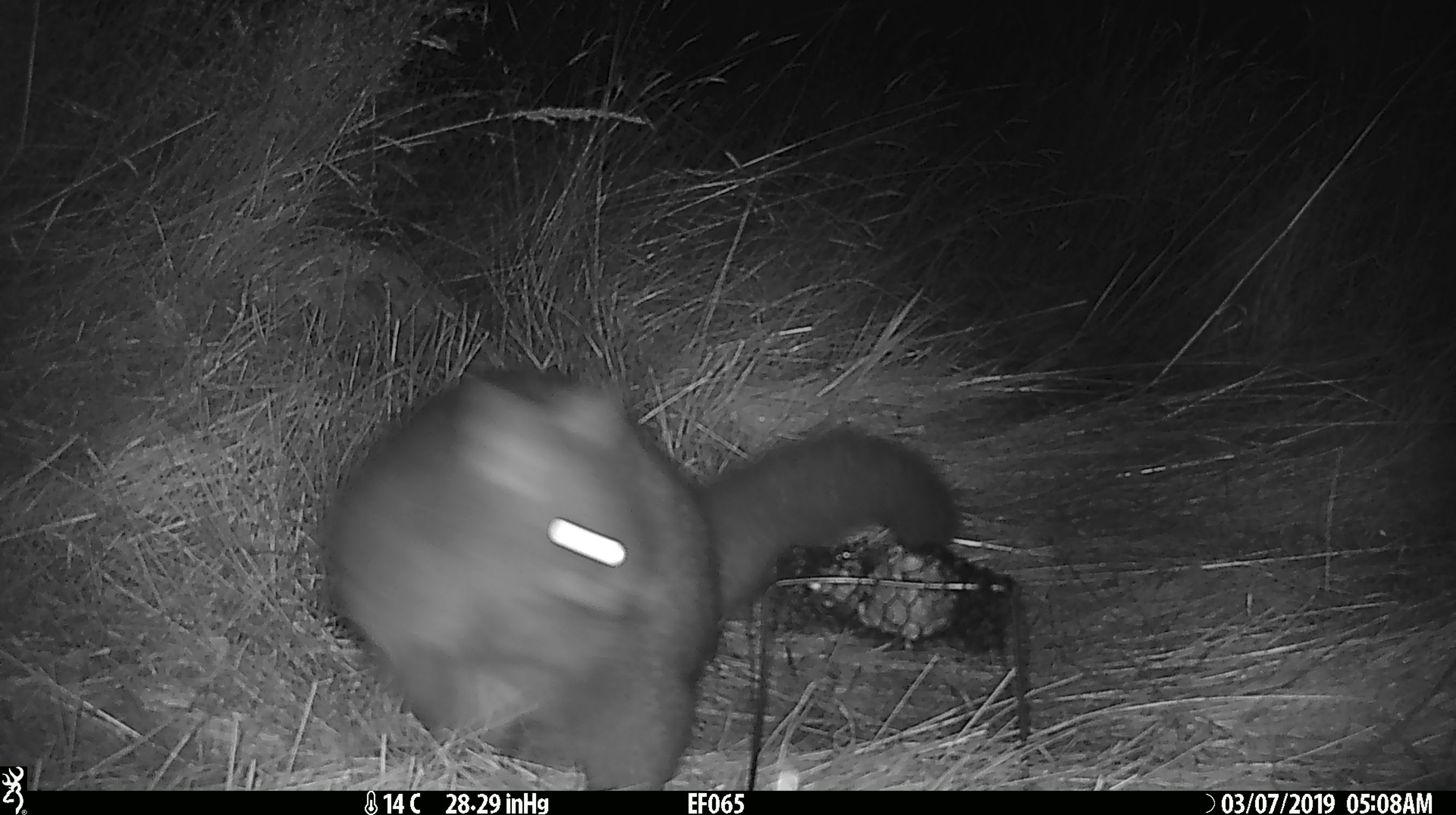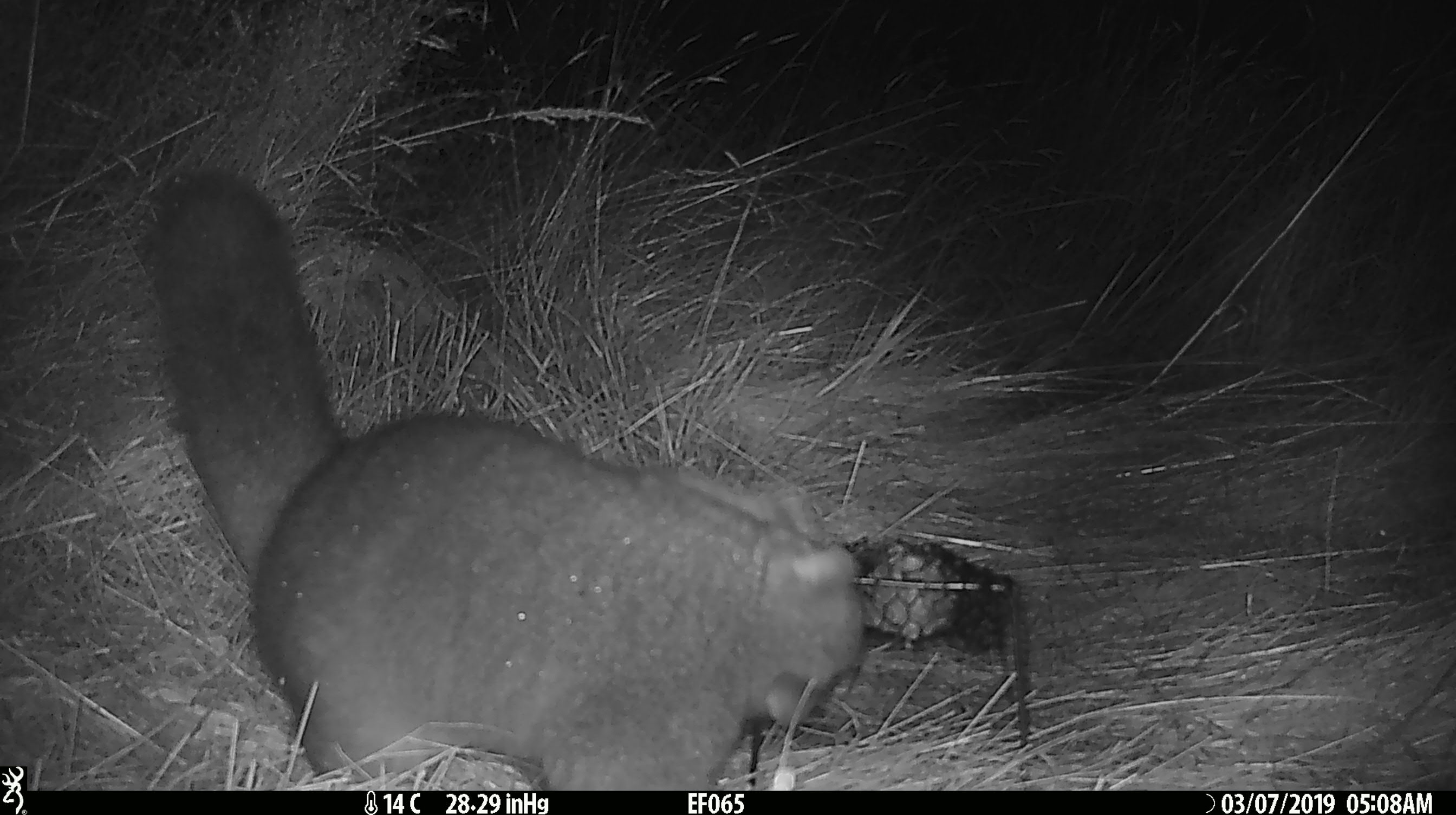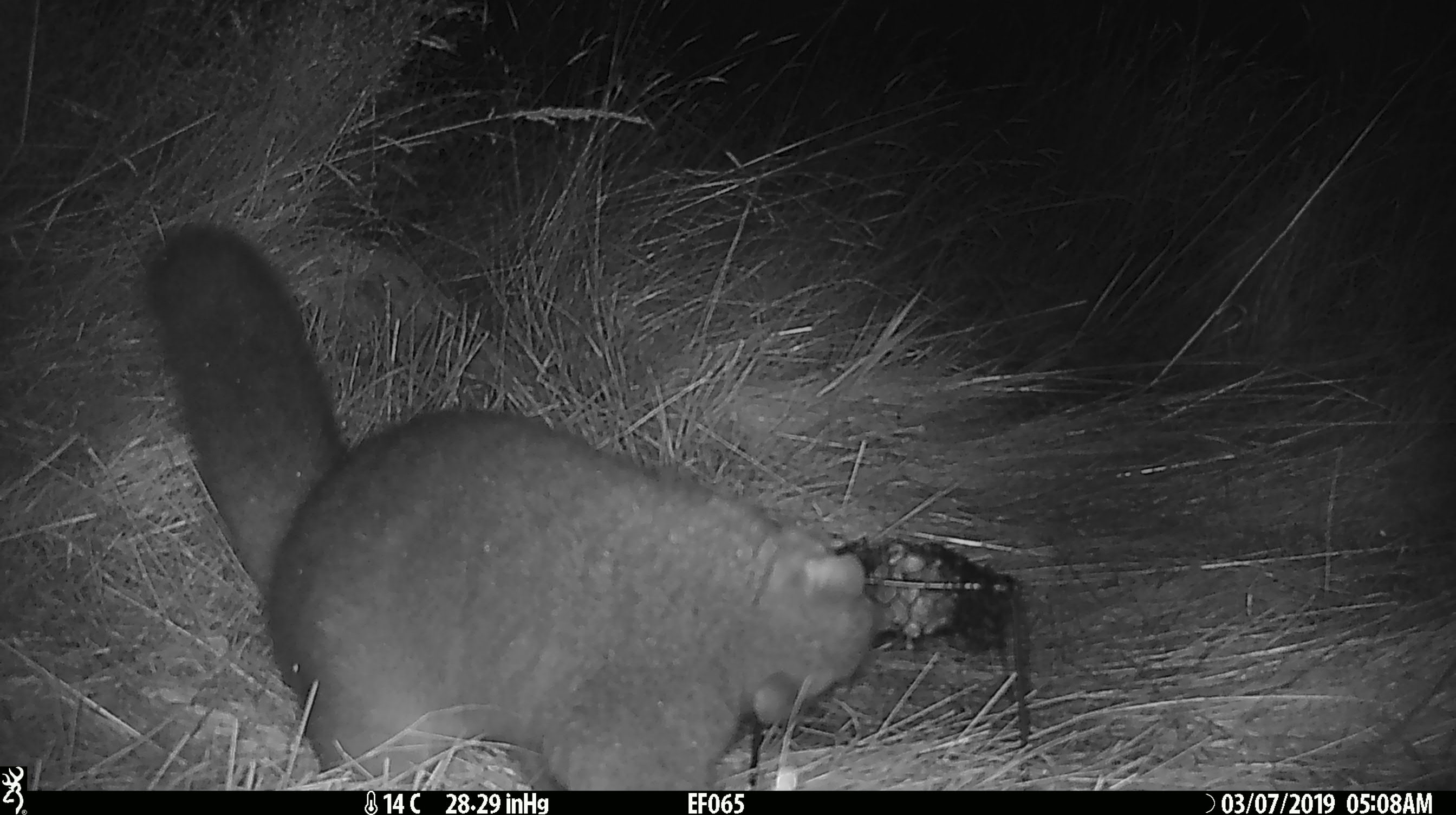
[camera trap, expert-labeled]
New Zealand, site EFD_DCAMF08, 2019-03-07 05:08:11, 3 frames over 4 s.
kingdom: Animalia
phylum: Chordata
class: Mammalia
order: Diprotodontia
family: Phalangeridae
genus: Trichosurus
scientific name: Trichosurus vulpecula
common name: common brushtail possum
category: possum